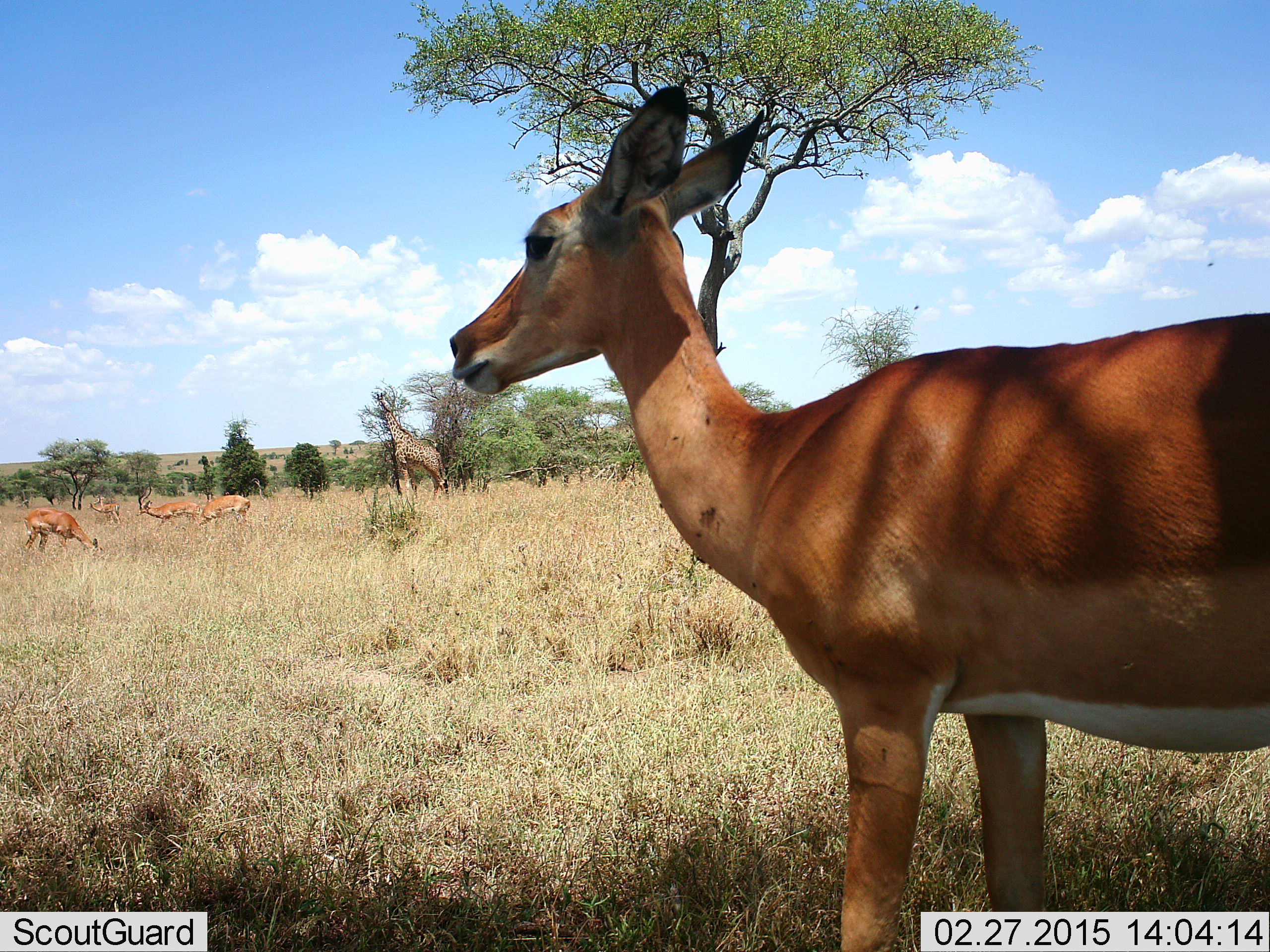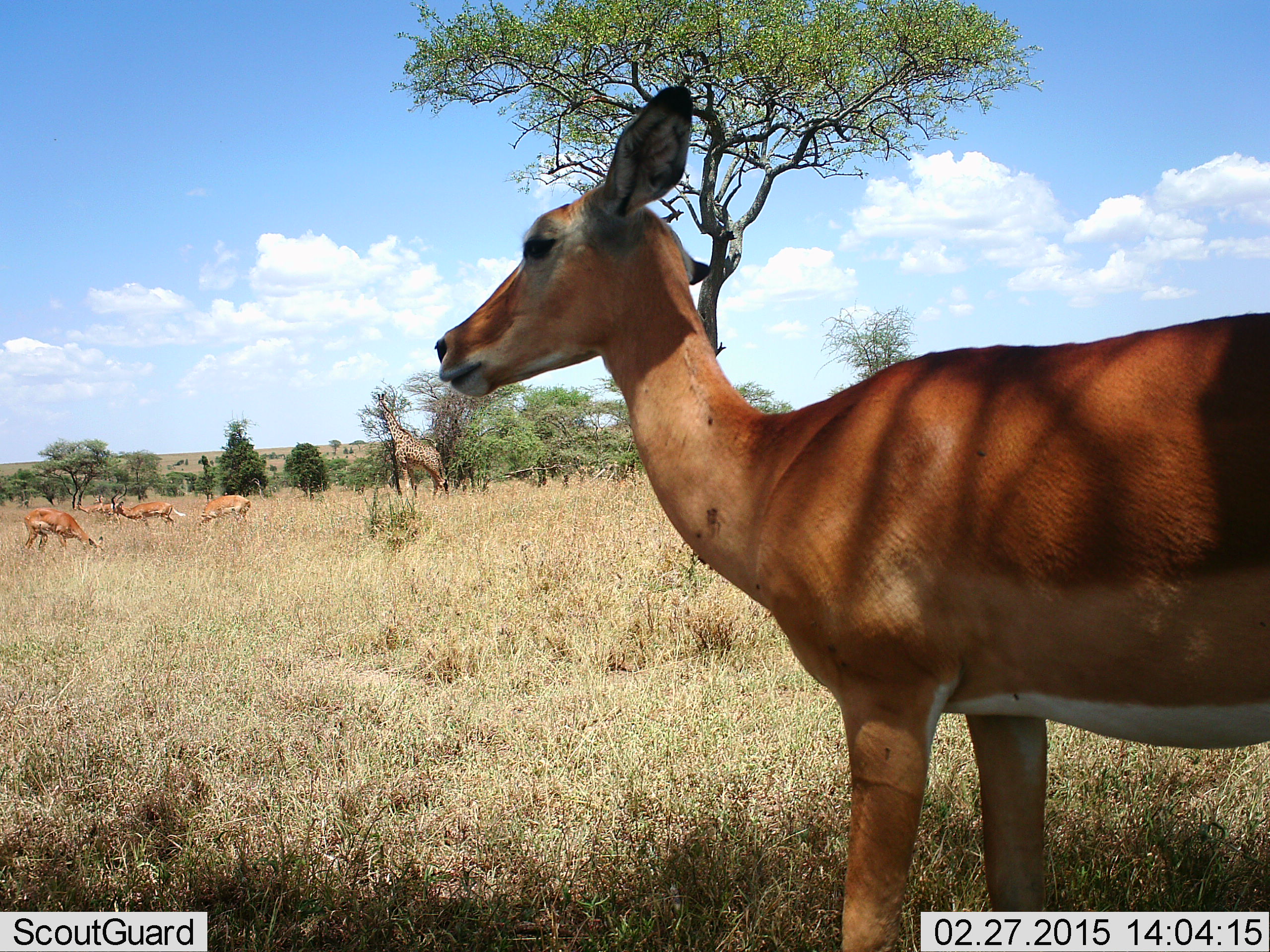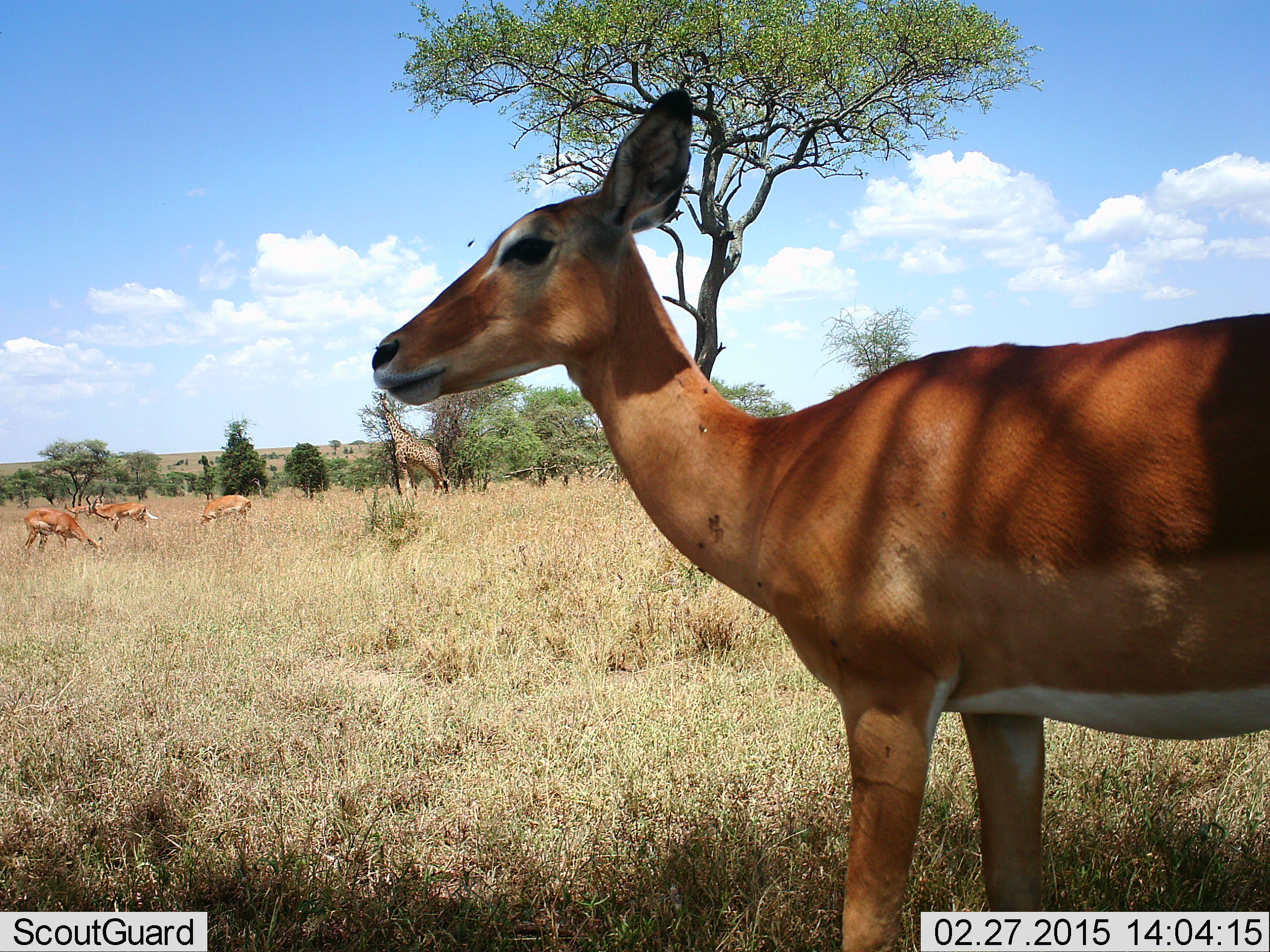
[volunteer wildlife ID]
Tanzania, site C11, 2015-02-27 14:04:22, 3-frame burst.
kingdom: Animalia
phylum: Chordata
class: Mammalia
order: Artiodactyla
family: Giraffidae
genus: Giraffa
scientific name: Giraffa camelopardalis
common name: giraffe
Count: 1.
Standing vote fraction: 42%.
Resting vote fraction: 0%.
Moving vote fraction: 0%.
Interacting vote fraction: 0%.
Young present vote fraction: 0%.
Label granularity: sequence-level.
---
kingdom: Animalia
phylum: Chordata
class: Mammalia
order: Artiodactyla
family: Bovidae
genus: Aepyceros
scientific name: Aepyceros melampus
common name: impala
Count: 5.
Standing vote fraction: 90%.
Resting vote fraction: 0%.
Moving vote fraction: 40%.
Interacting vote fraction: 0%.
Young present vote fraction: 0%.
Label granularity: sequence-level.